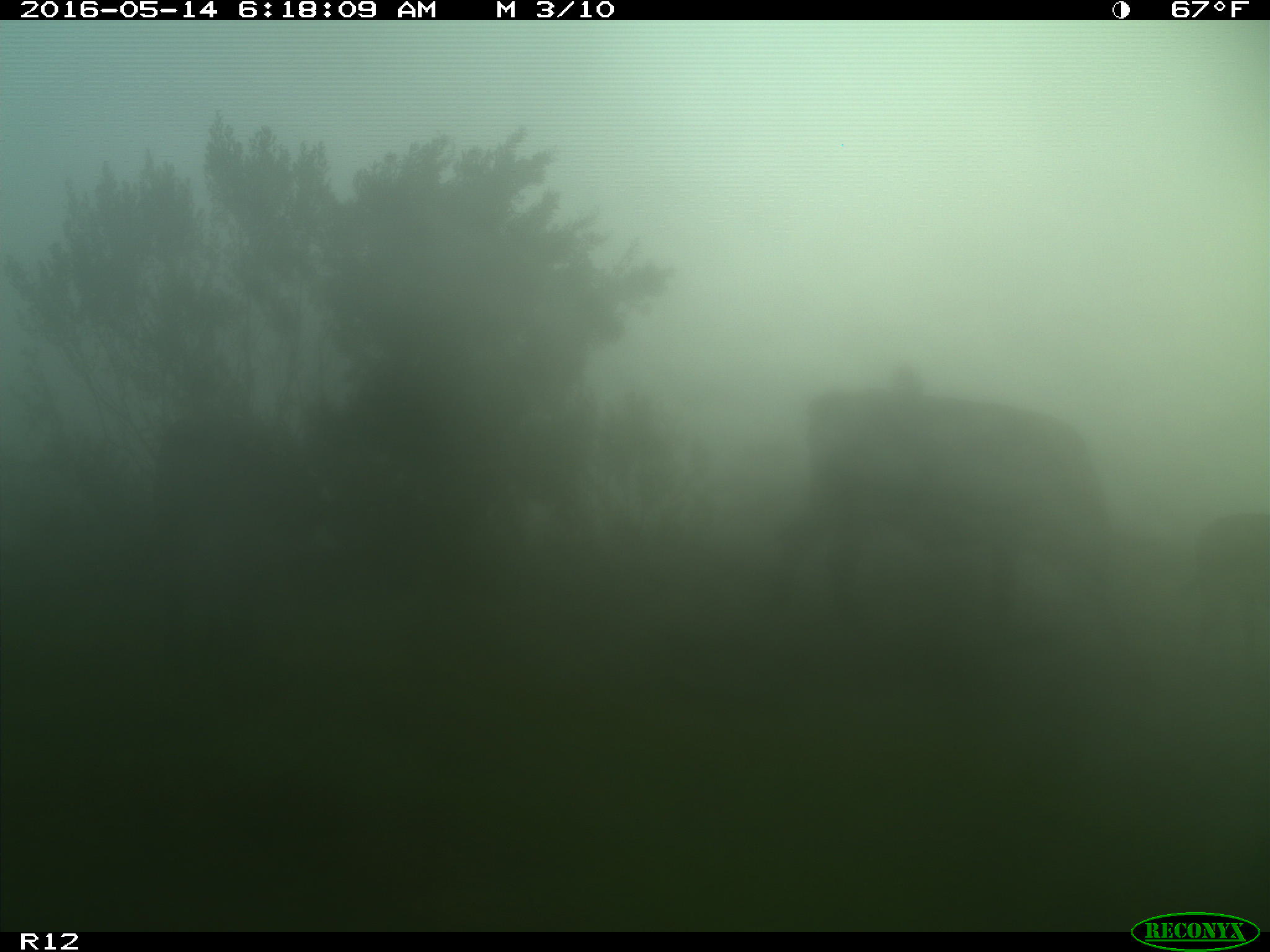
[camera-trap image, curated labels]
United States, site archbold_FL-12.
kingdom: Animalia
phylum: Chordata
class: Mammalia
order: Artiodactyla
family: Bovidae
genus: Bos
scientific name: Bos taurus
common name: domestic cow